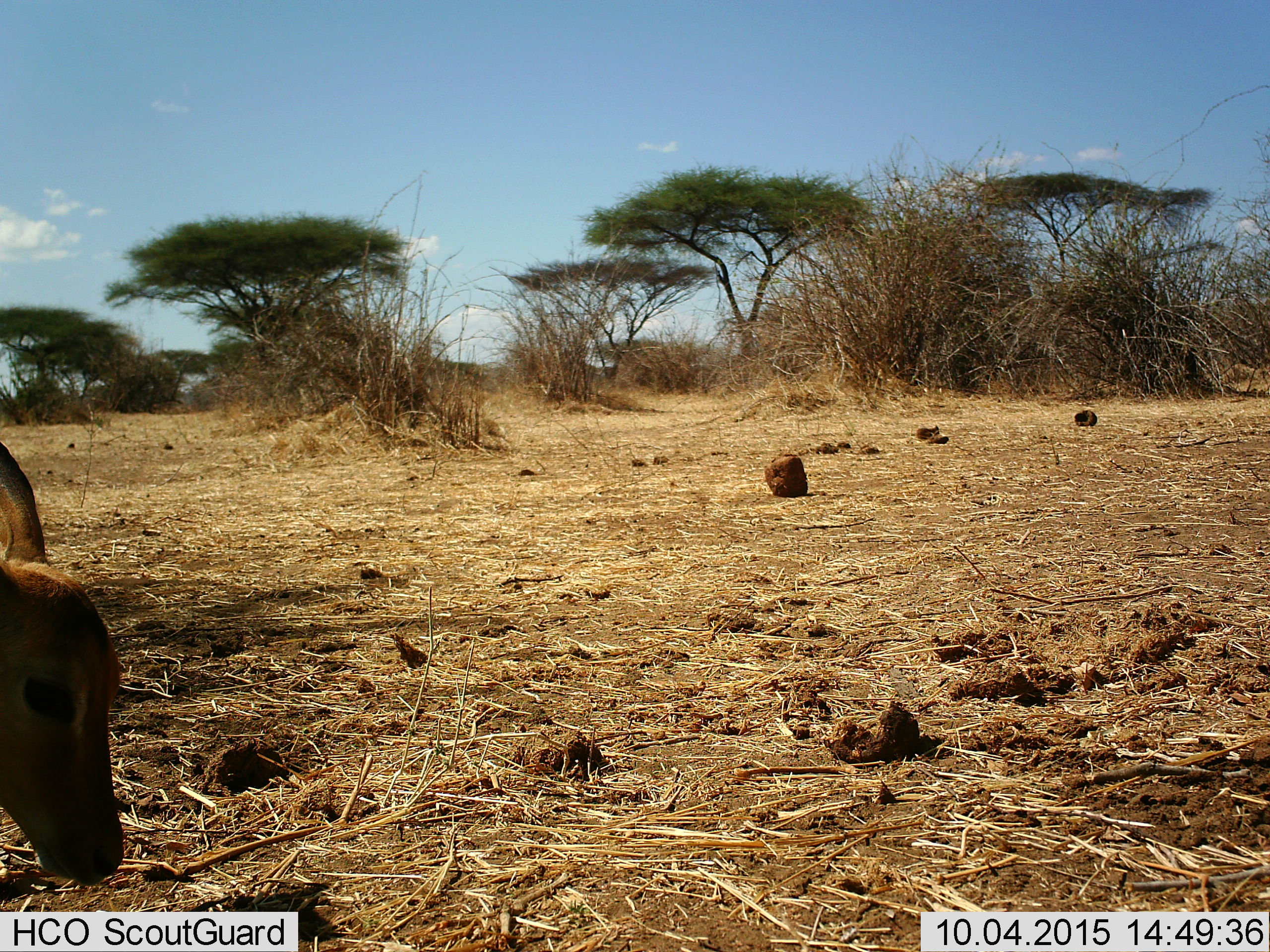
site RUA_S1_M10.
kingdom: Animalia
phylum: Chordata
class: Mammalia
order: Artiodactyla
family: Bovidae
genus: Aepyceros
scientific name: Aepyceros melampus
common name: impala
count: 1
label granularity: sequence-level